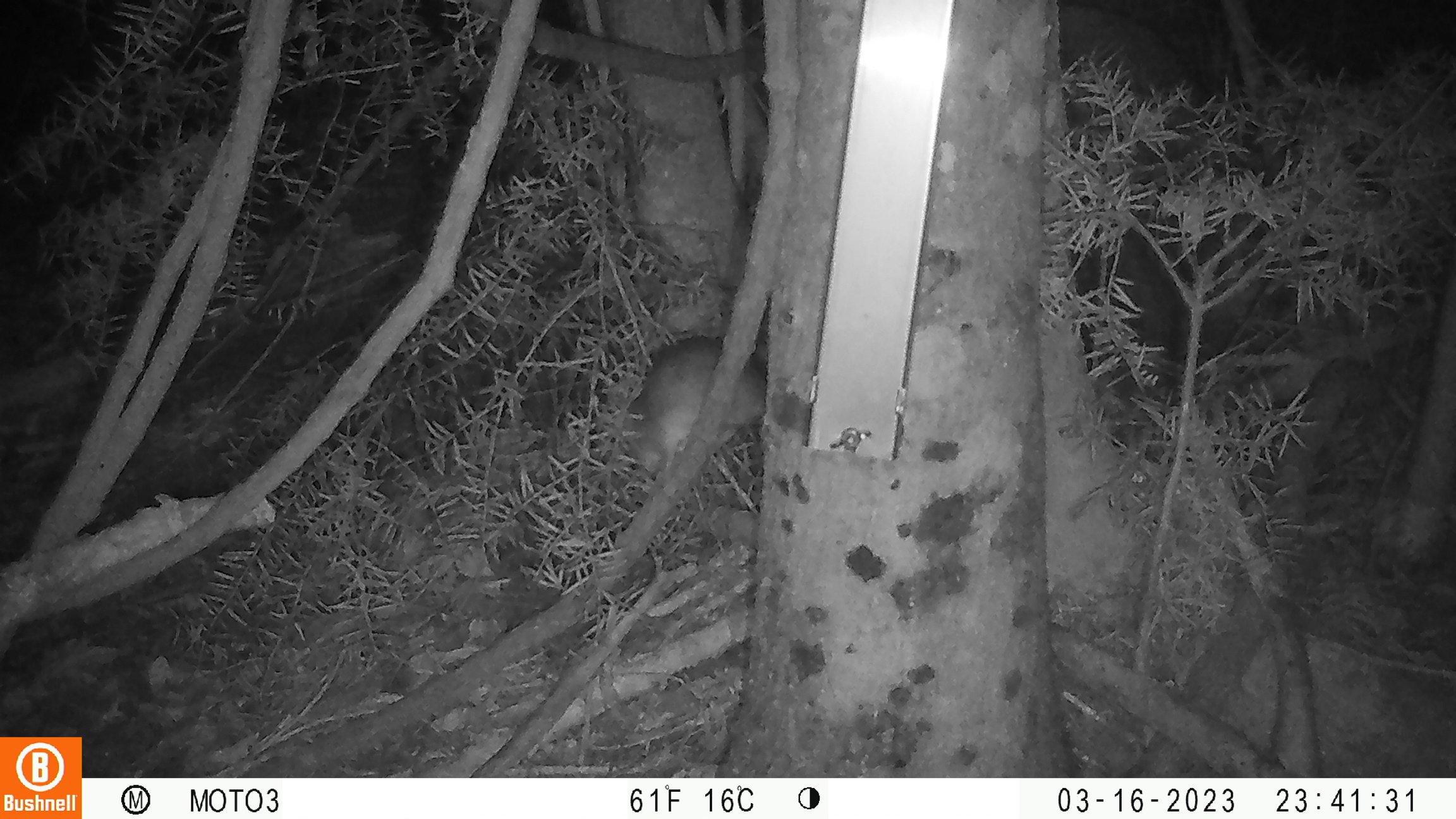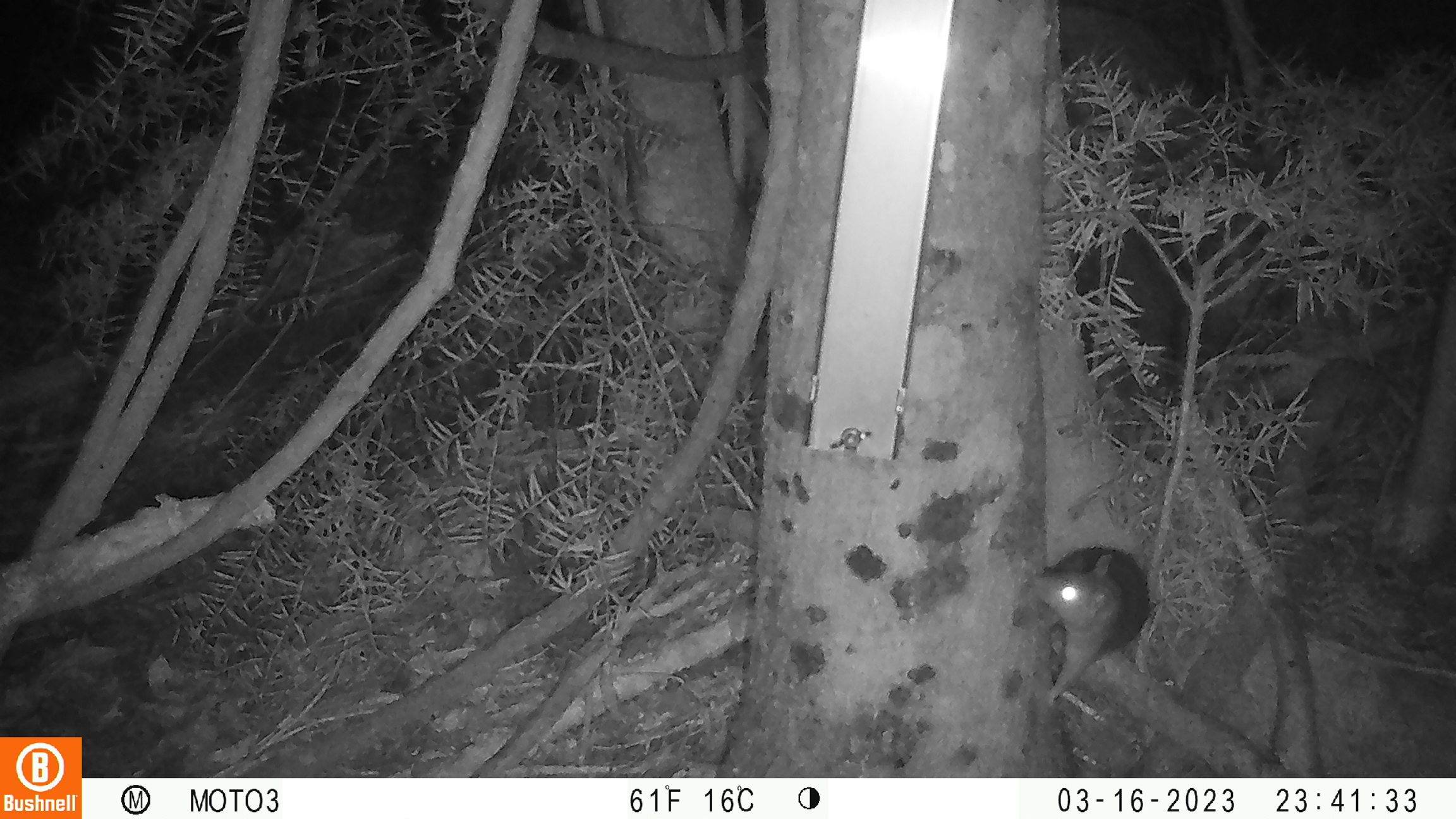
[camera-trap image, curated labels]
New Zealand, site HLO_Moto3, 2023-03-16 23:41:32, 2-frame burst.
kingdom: Animalia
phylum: Chordata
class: Mammalia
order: Rodentia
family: Muridae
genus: Rattus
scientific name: Rattus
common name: rat